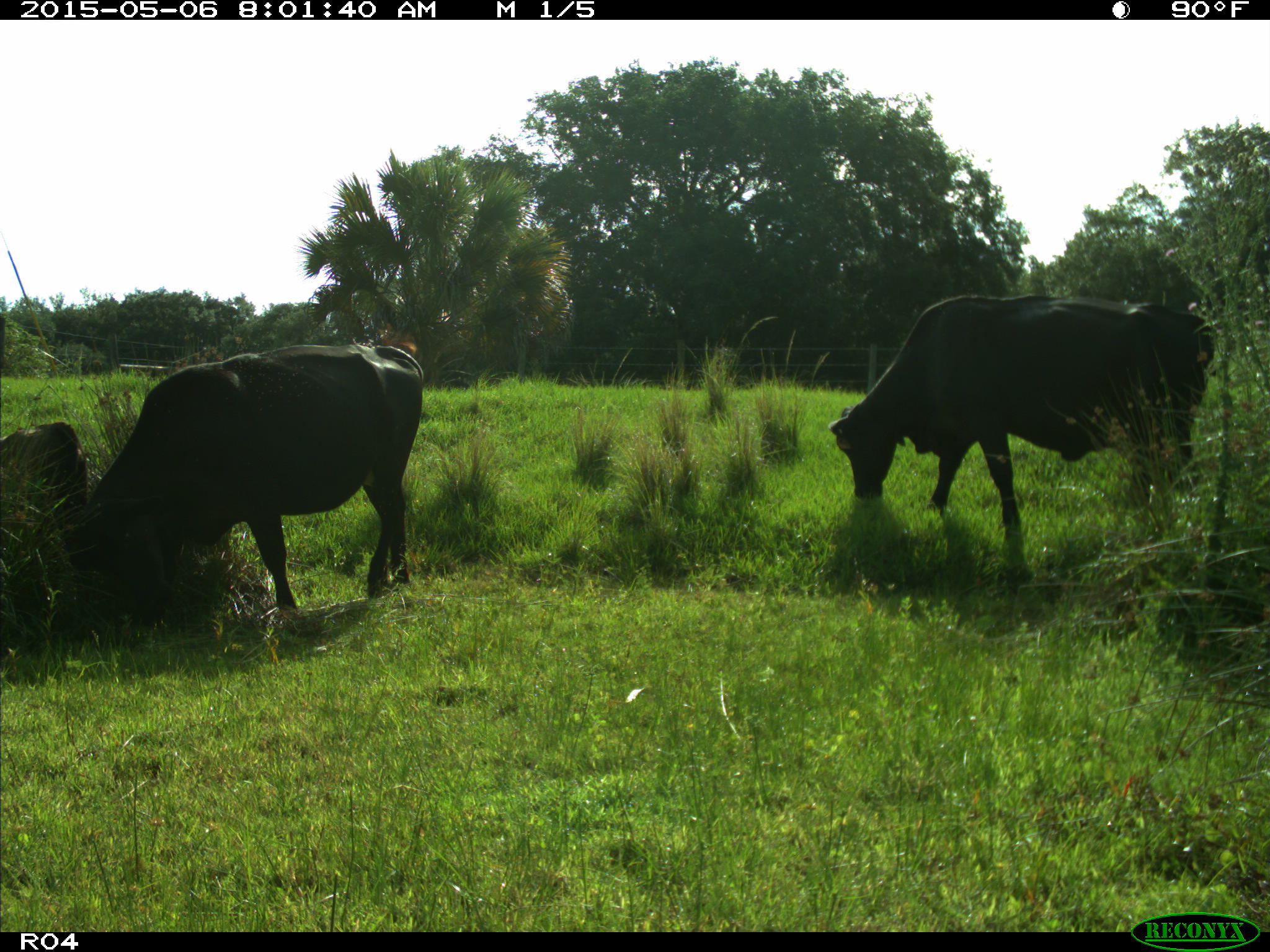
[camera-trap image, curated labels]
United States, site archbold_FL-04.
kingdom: Animalia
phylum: Chordata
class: Mammalia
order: Artiodactyla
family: Bovidae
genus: Bos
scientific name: Bos taurus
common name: domestic cow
Bos taurus (domestic cow).